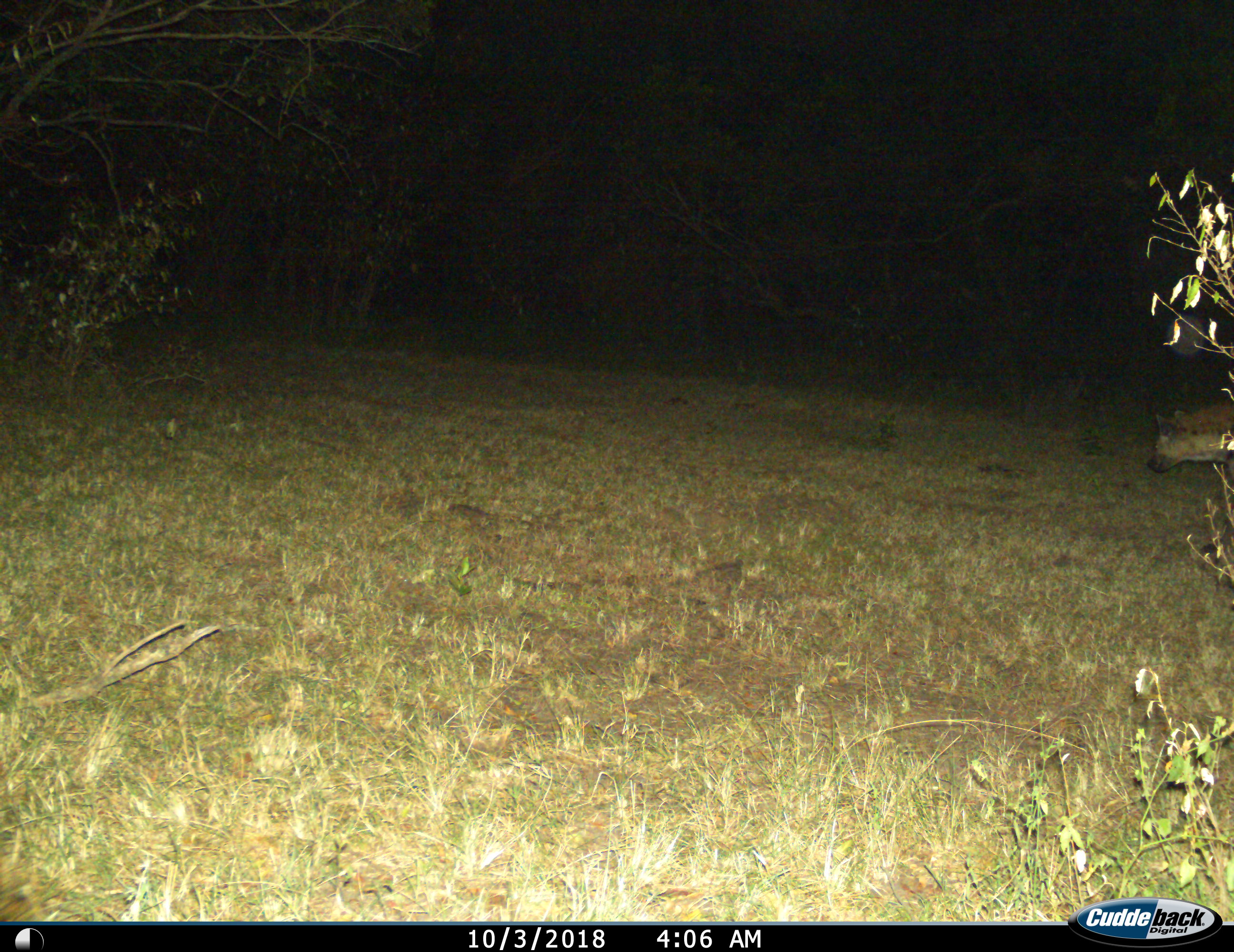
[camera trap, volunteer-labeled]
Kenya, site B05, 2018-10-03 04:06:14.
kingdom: Animalia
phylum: Chordata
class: Mammalia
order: Carnivora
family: Hyaenidae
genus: Crocuta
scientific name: Crocuta crocuta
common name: spotted hyena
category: hyenaspotted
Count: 1.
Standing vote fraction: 75%.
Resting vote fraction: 0%.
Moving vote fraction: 38%.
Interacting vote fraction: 0%.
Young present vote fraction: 0%.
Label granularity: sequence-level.